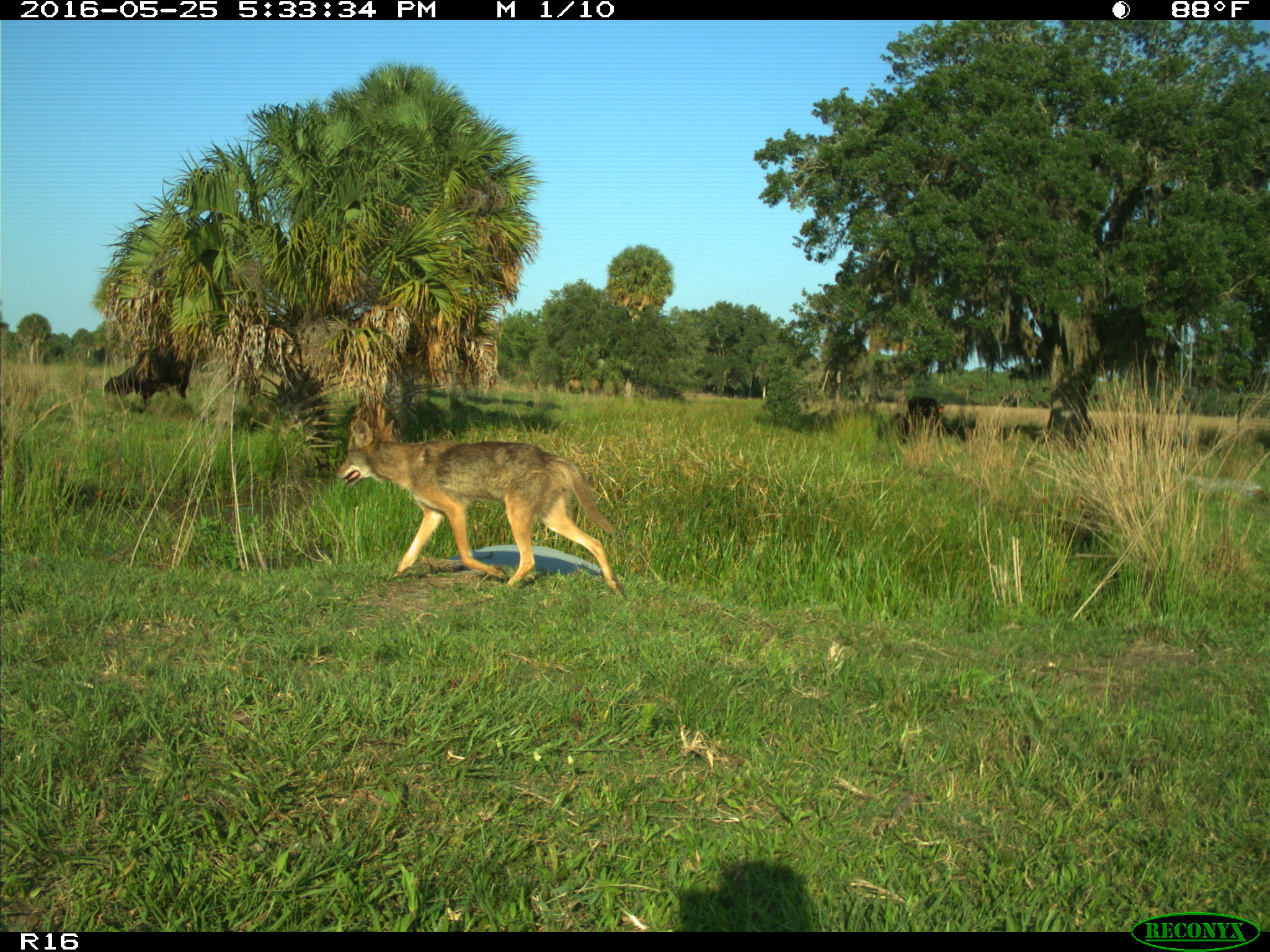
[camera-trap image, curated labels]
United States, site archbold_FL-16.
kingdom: Animalia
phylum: Chordata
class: Mammalia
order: Artiodactyla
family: Bovidae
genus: Bos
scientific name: Bos taurus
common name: domestic cow